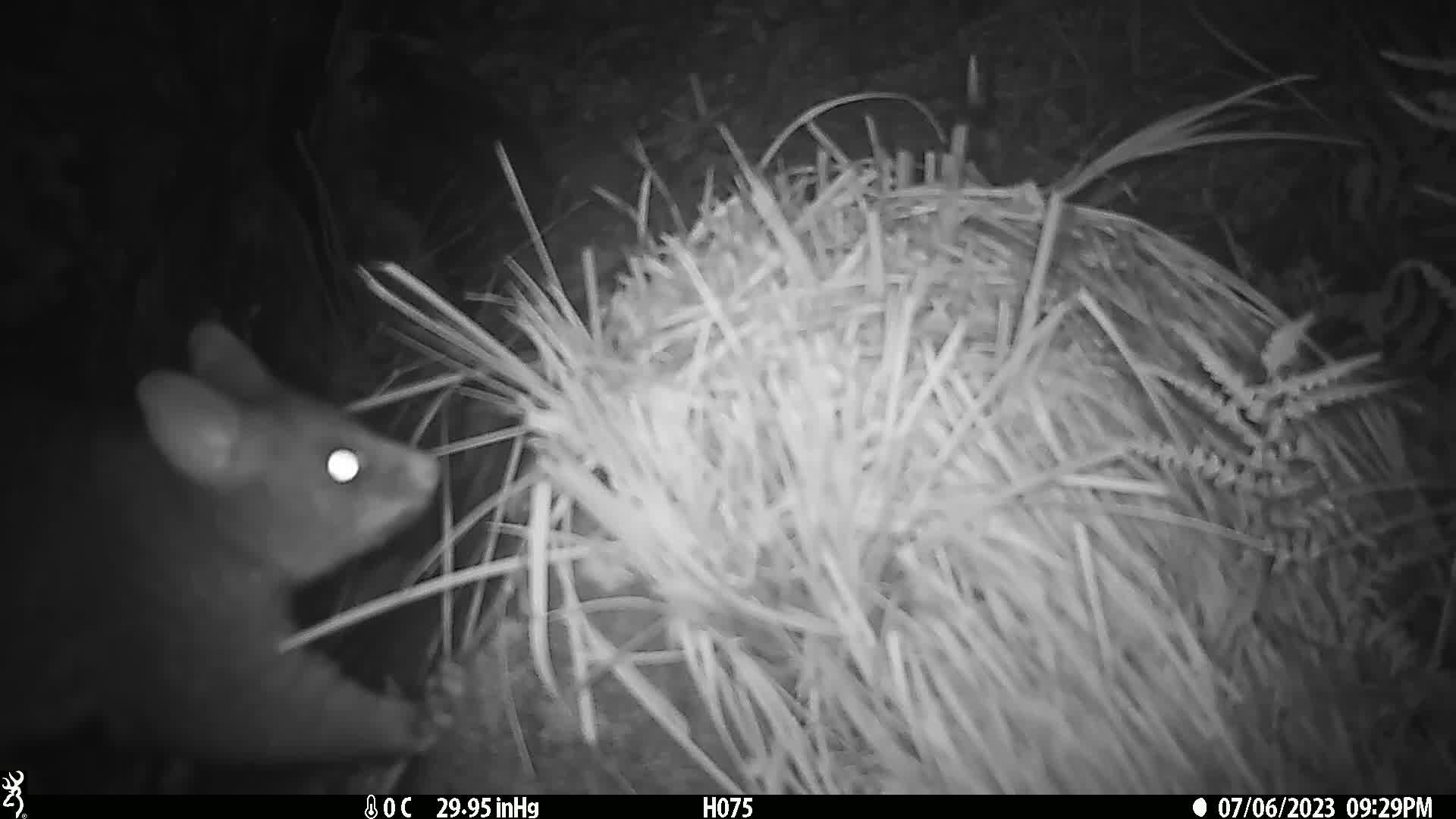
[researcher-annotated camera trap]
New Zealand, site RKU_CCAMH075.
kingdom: Animalia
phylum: Chordata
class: Mammalia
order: Diprotodontia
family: Phalangeridae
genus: Trichosurus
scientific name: Trichosurus vulpecula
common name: common brushtail possum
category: possum